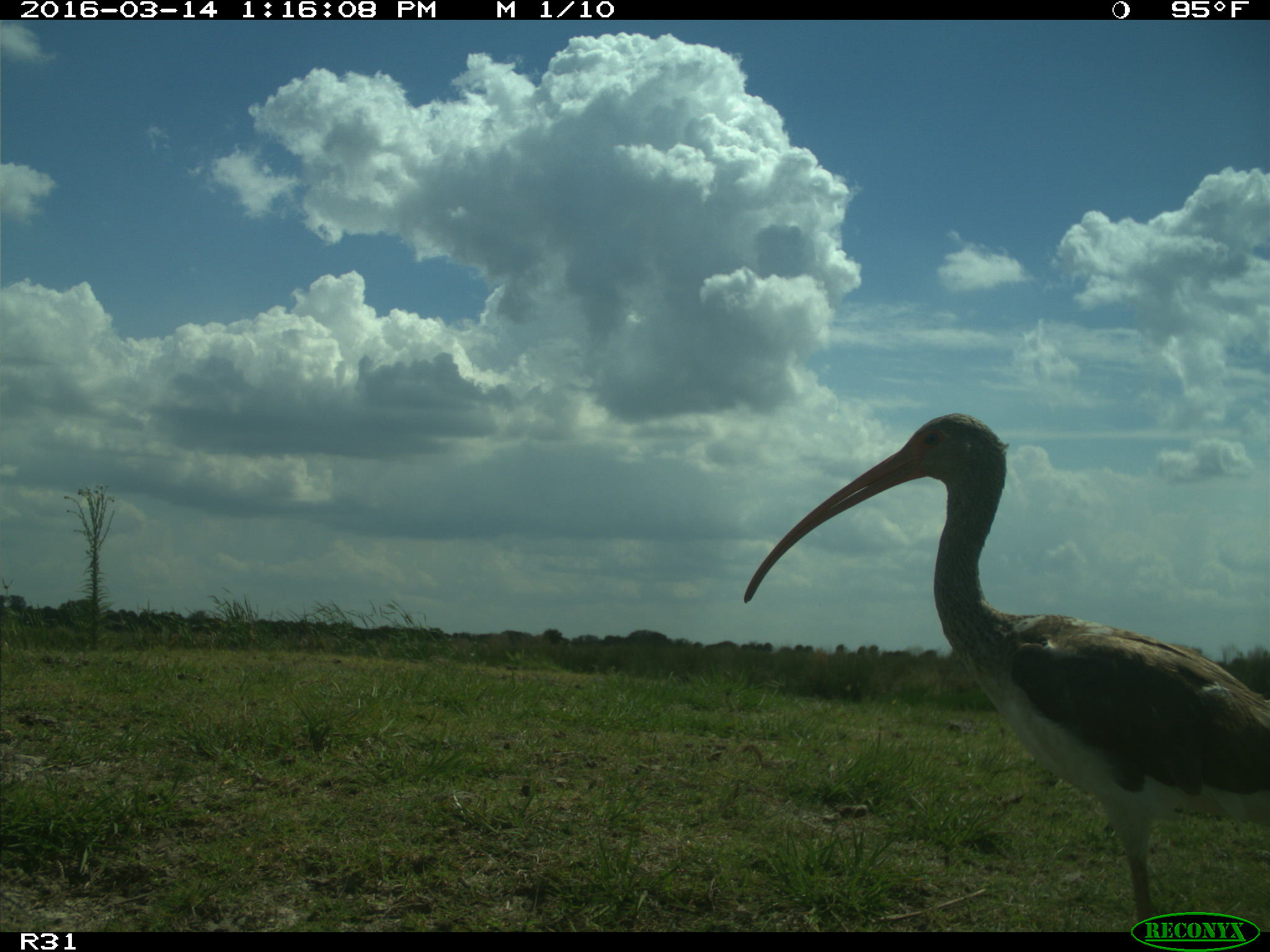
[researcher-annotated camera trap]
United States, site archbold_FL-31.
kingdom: Animalia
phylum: Chordata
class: Aves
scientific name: Aves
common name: birds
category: unidentified bird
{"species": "unidentified bird (birds) (Aves)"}